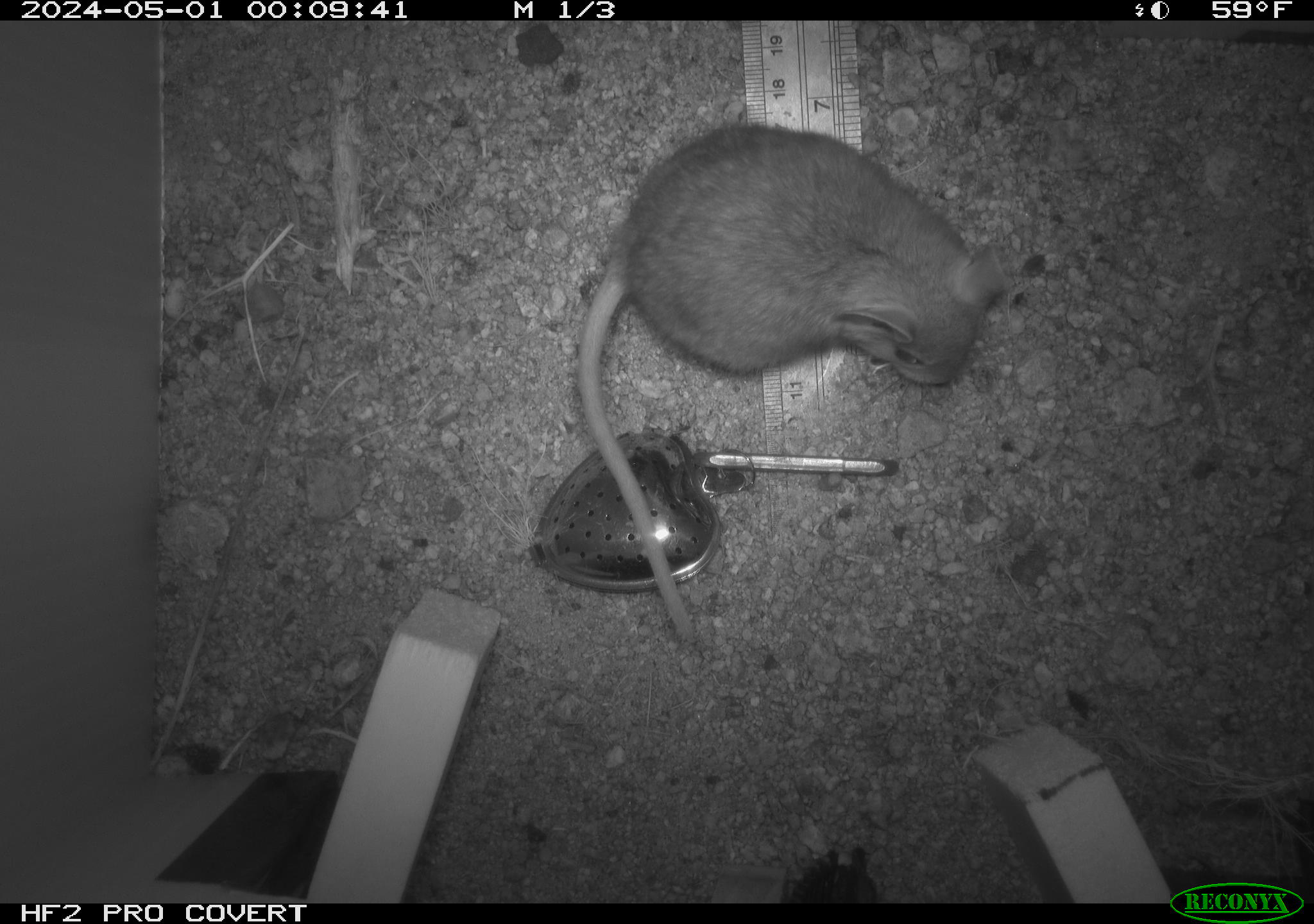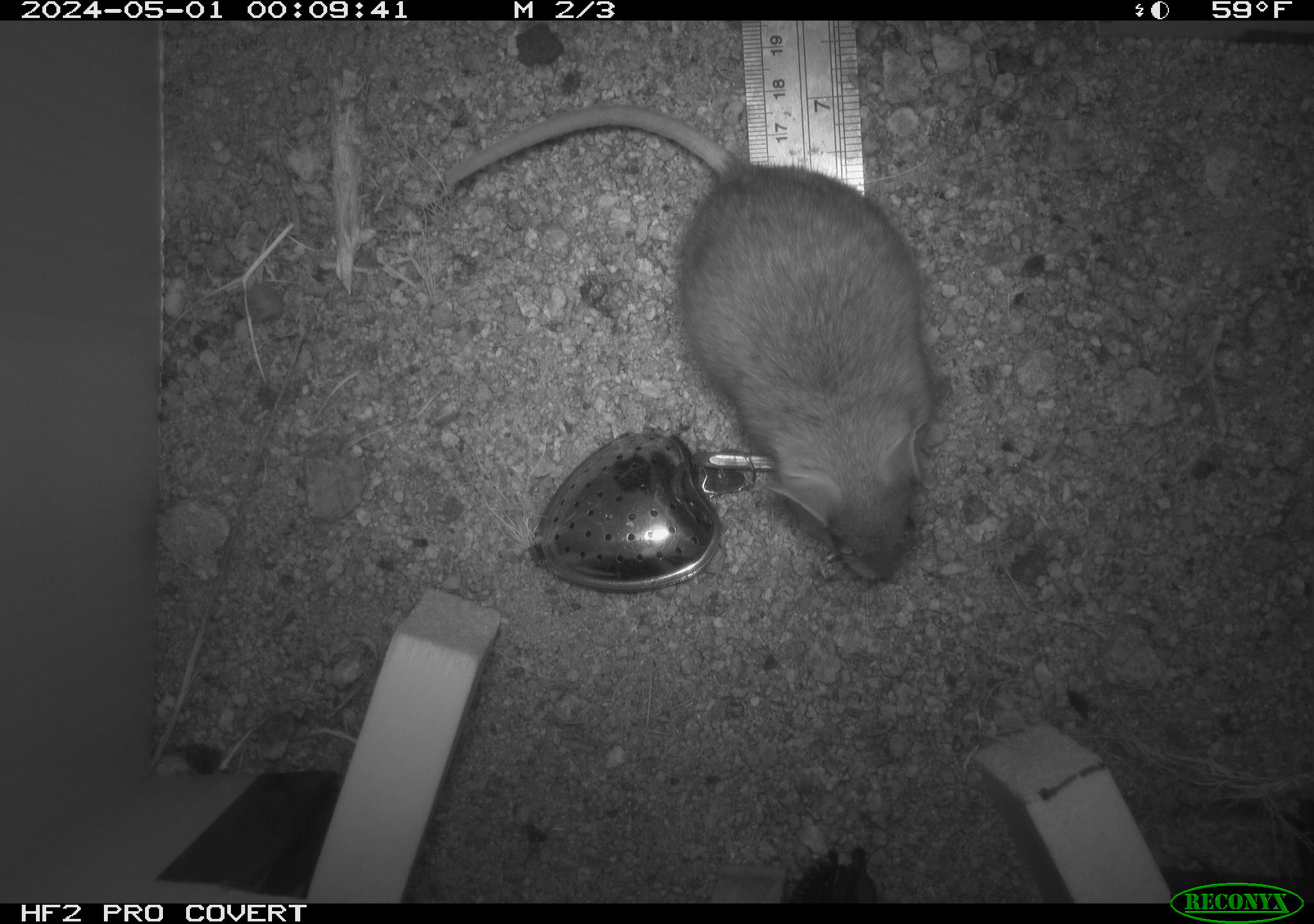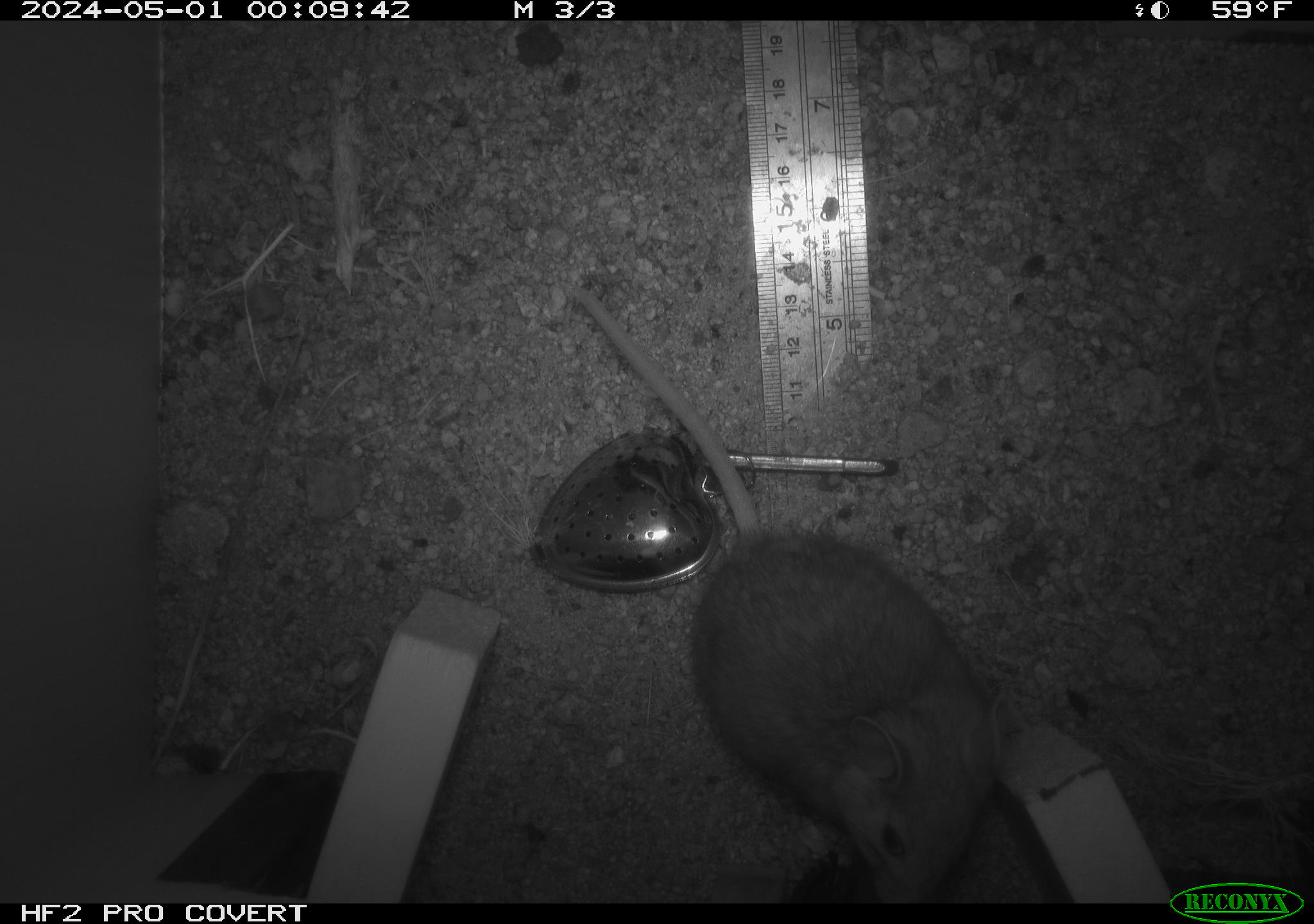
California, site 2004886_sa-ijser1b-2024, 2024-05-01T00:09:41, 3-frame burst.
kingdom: Animalia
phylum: Chordata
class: Mammalia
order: Rodentia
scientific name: Rodentia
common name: woodrat or rat or mouse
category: woodrat or rat or mouse species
Woodrat or rat or mouse species (woodrat or rat or mouse) (Rodentia).